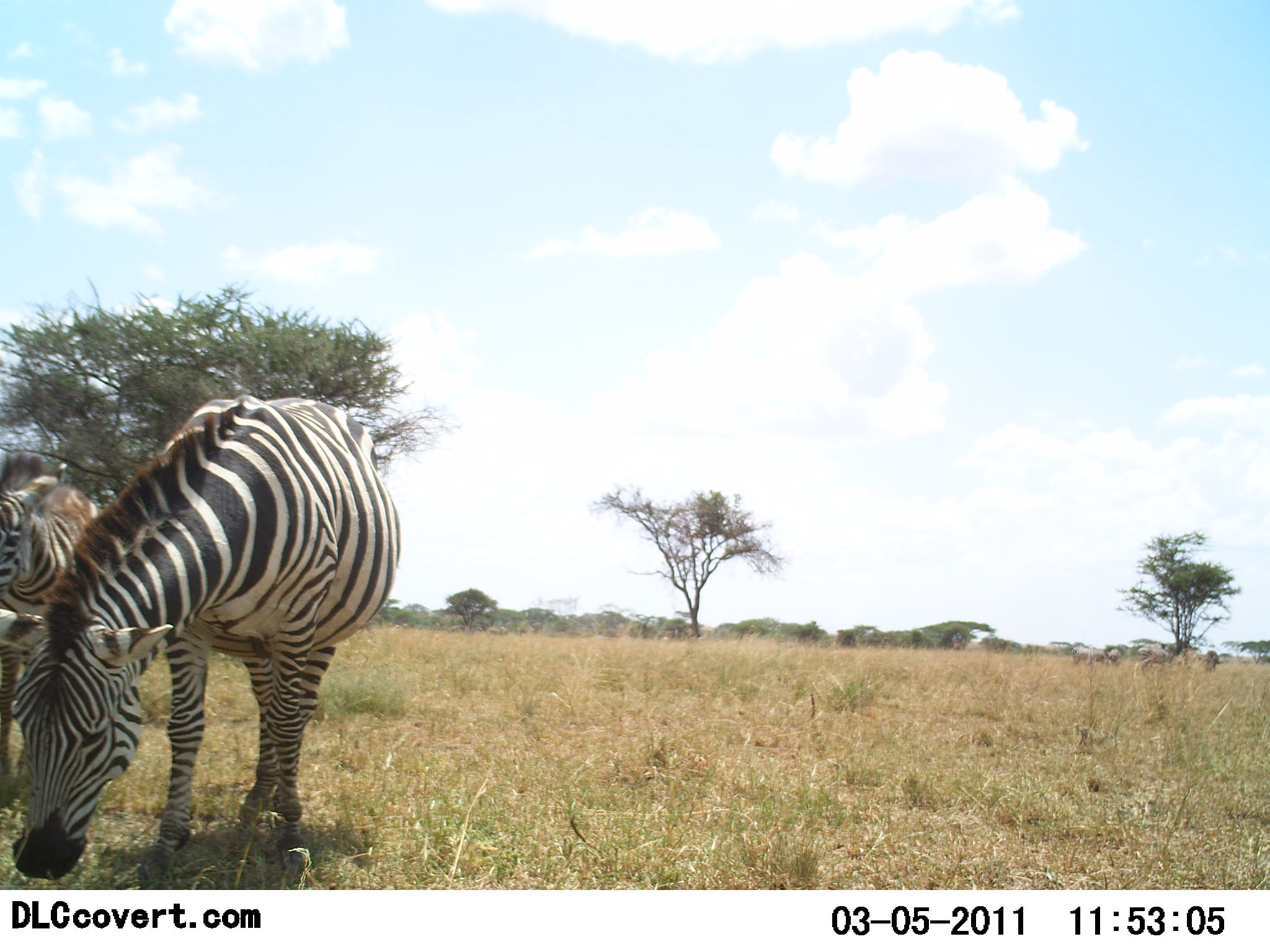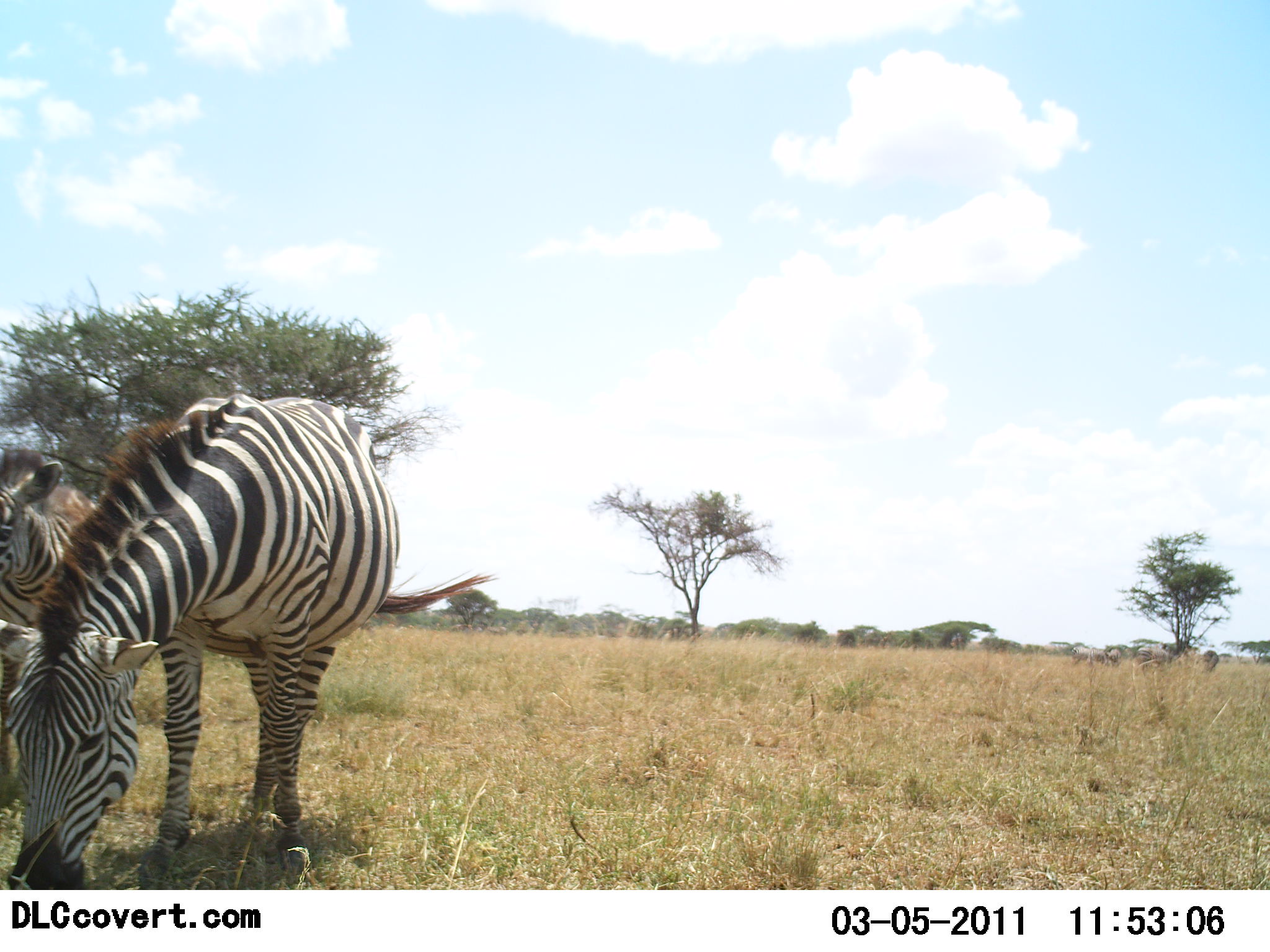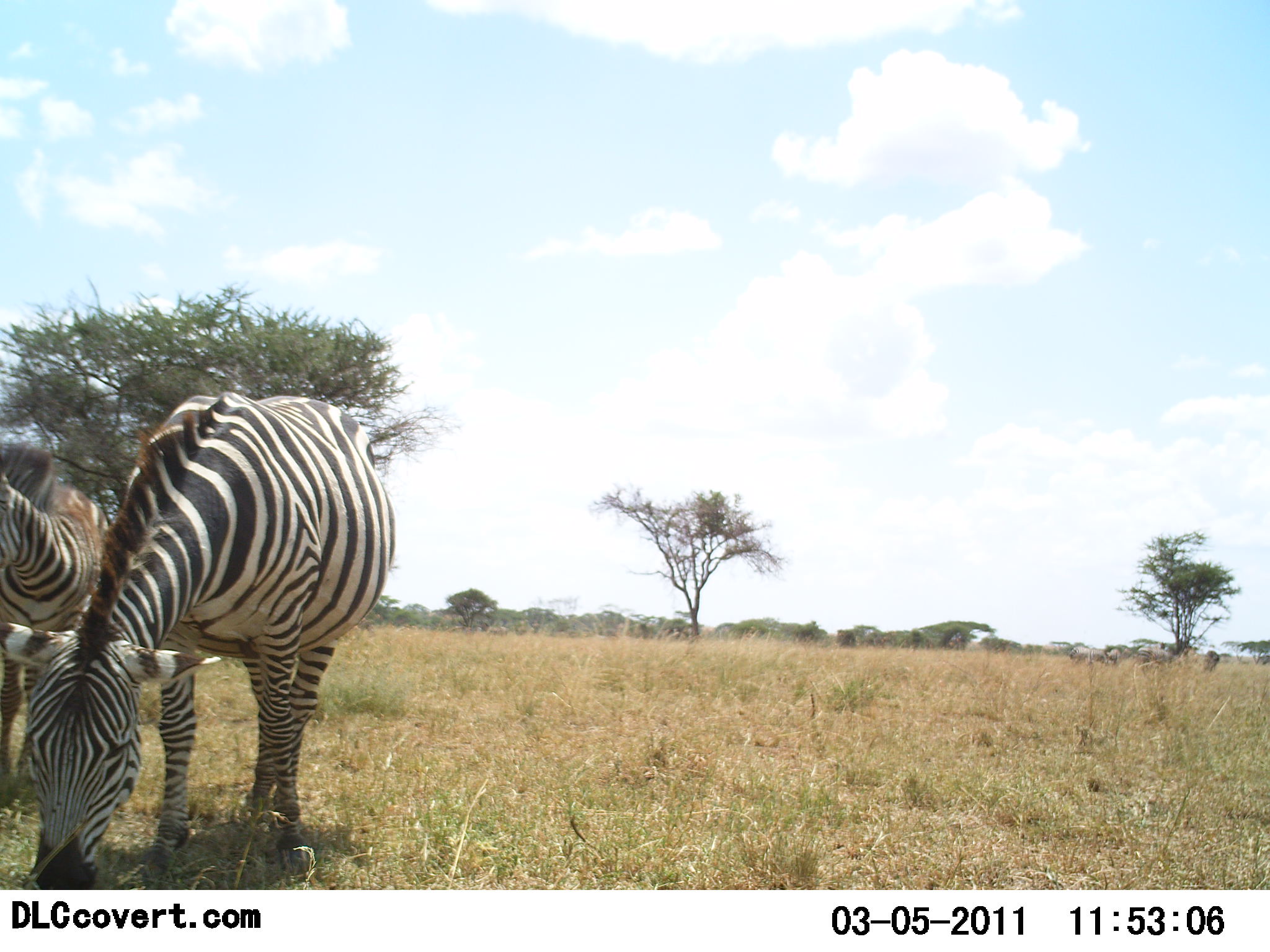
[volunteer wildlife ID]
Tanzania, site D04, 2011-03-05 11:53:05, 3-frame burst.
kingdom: Animalia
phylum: Chordata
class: Mammalia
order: Perissodactyla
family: Equidae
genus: Equus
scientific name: Equus quagga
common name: plains zebra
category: zebra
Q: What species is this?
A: Zebra (plains zebra) (Equus quagga).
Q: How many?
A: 2.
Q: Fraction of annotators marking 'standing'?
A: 62%.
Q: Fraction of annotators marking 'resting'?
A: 0%.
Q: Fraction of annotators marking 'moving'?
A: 15%.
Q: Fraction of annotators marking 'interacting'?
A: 0%.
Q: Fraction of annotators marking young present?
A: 8%.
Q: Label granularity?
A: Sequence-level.